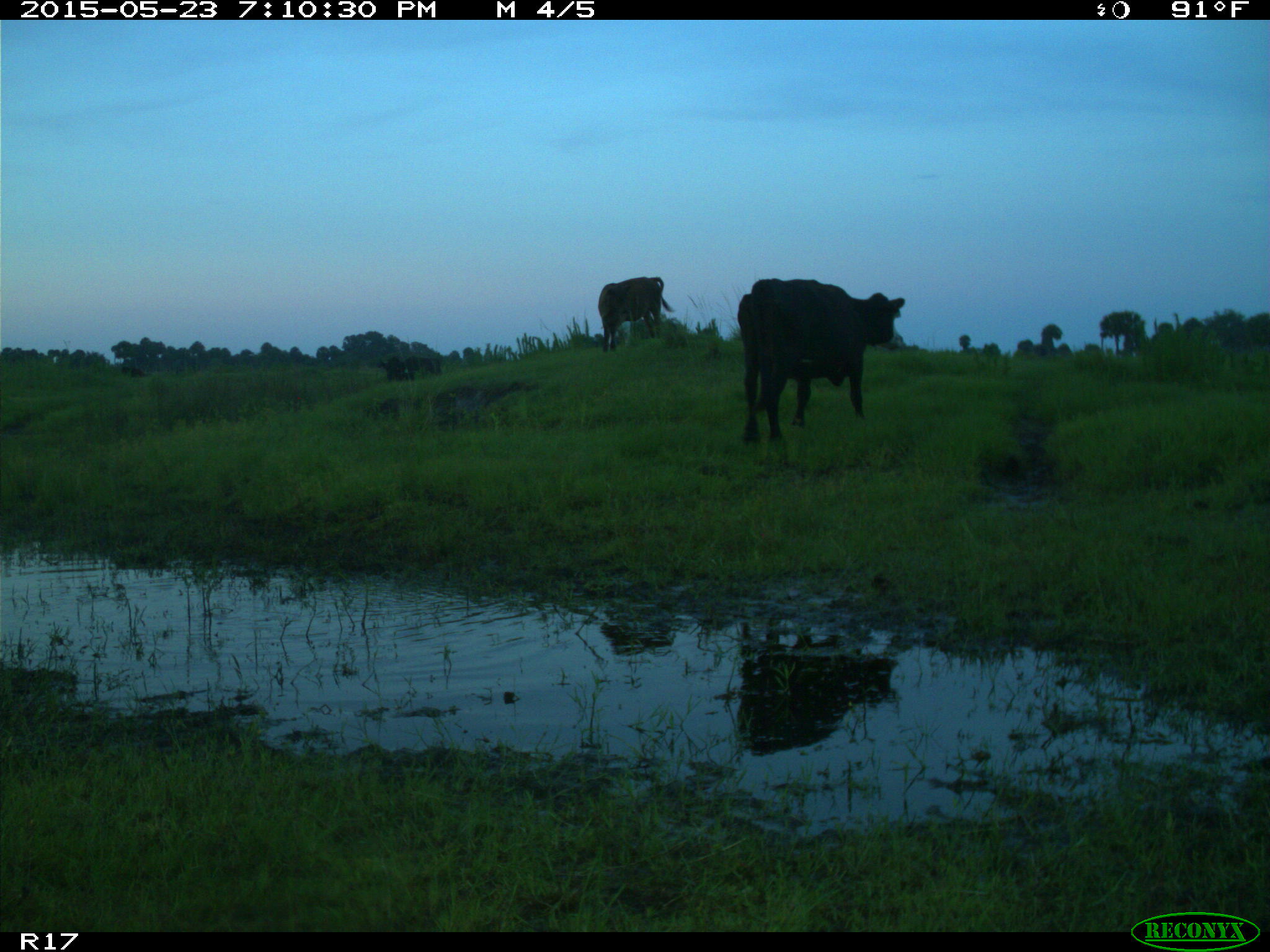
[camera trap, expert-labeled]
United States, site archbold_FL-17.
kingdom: Animalia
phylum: Chordata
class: Mammalia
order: Artiodactyla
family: Bovidae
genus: Bos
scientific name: Bos taurus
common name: domestic cow